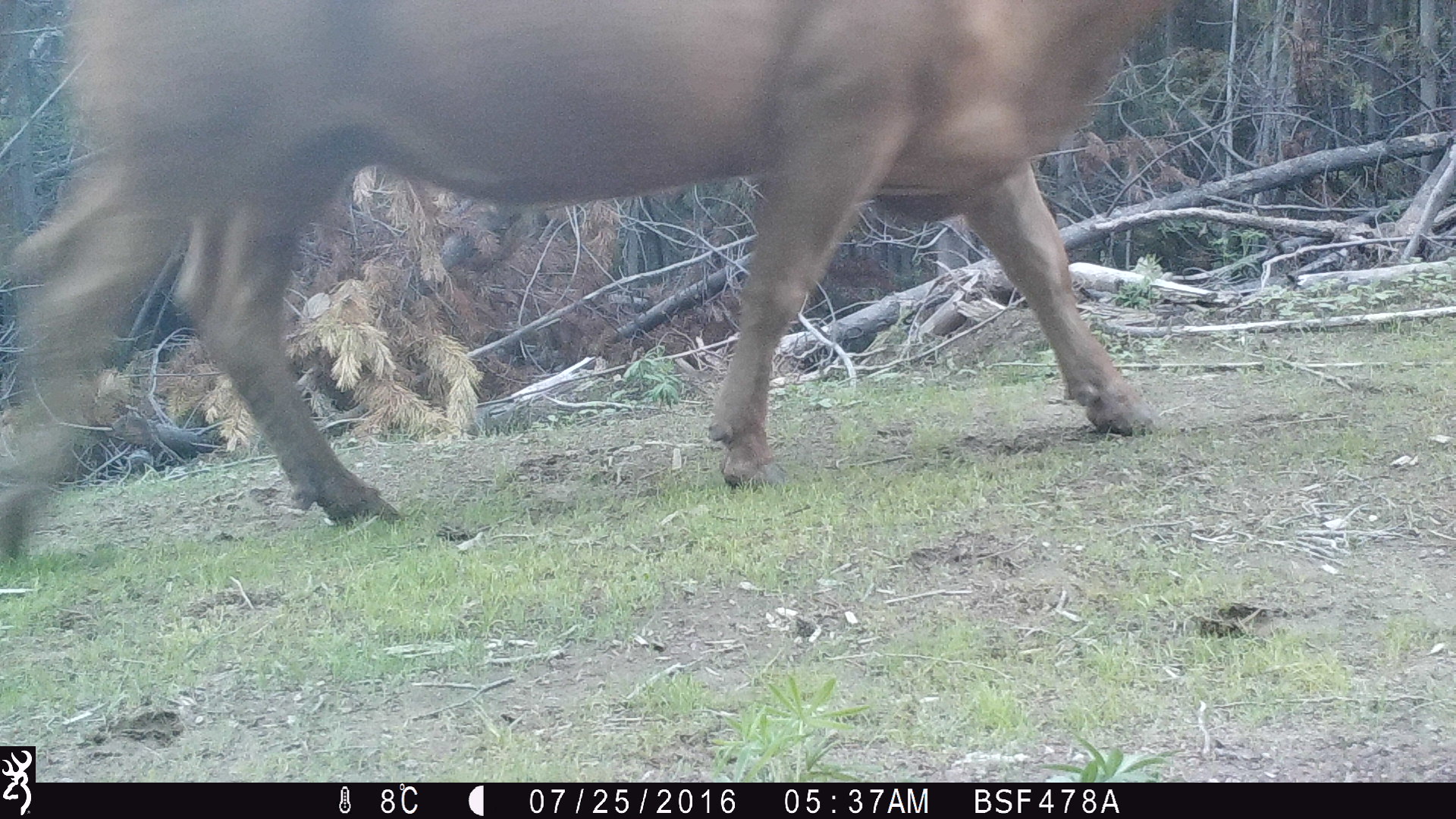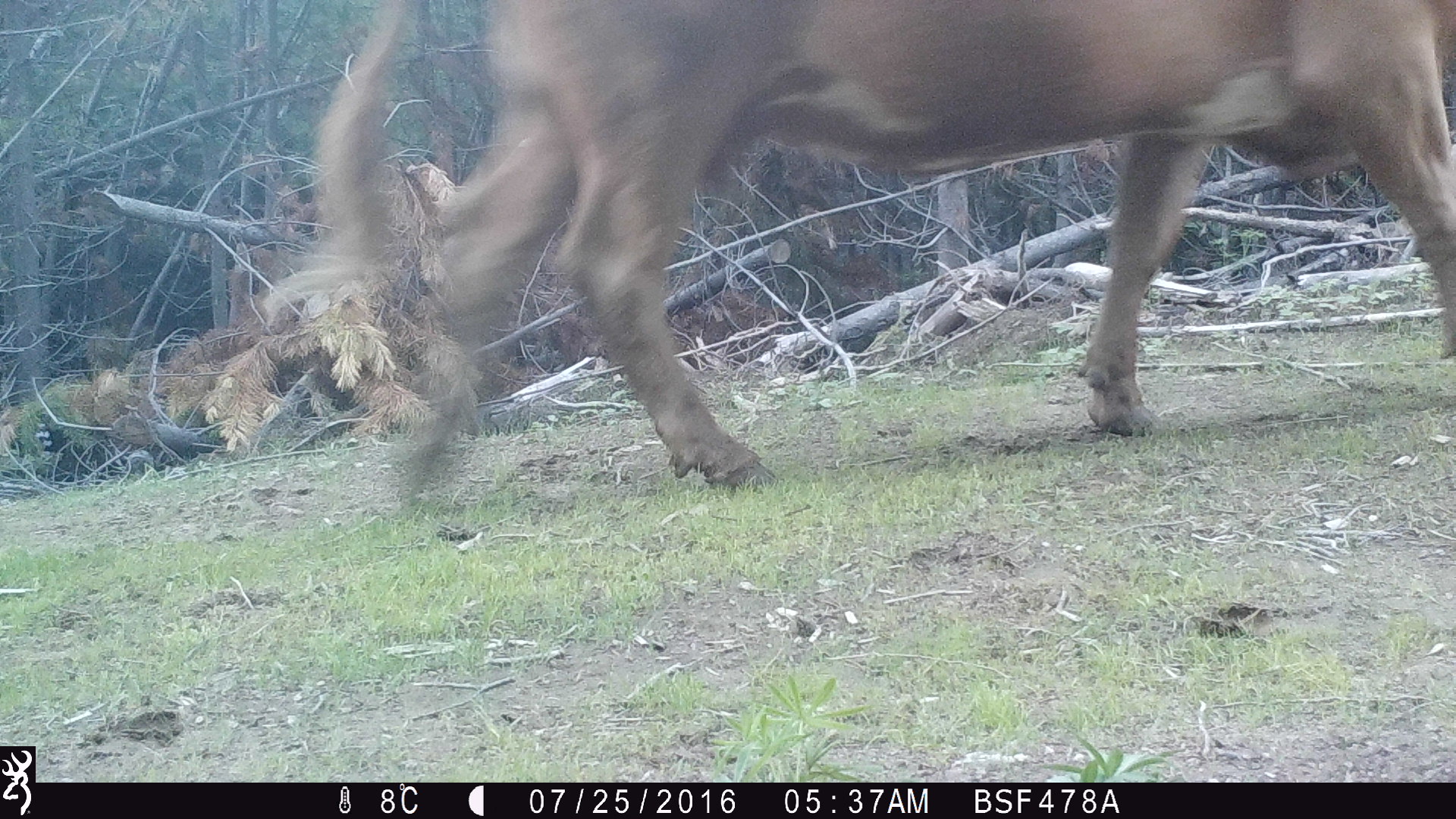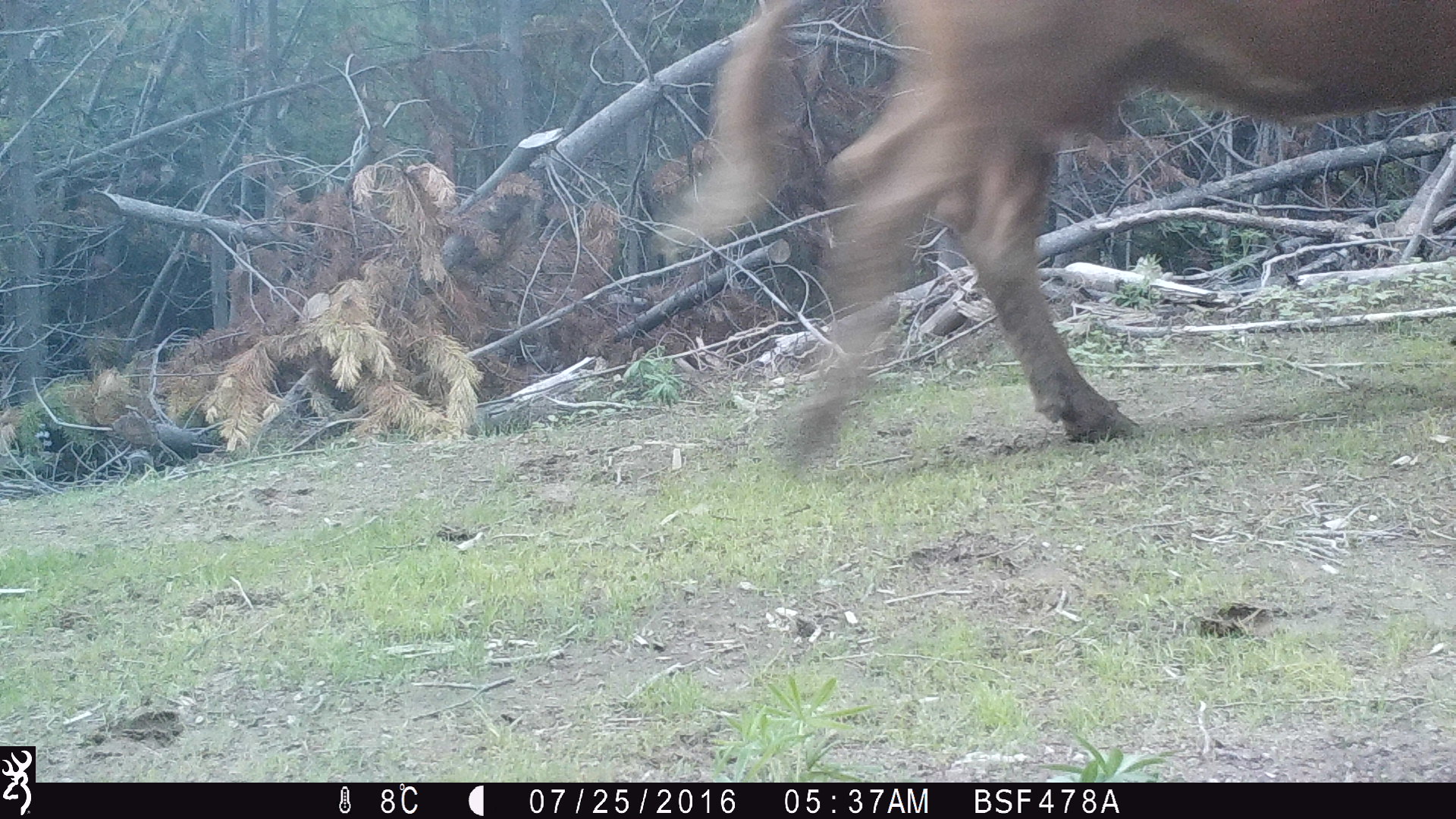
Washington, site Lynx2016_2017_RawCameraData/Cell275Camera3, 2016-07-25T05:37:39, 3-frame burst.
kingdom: Animalia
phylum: Chordata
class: Mammalia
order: Artiodactyla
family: Bovidae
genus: Bos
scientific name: Bos taurus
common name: domestic cattle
Domestic cattle (Bos taurus). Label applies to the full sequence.